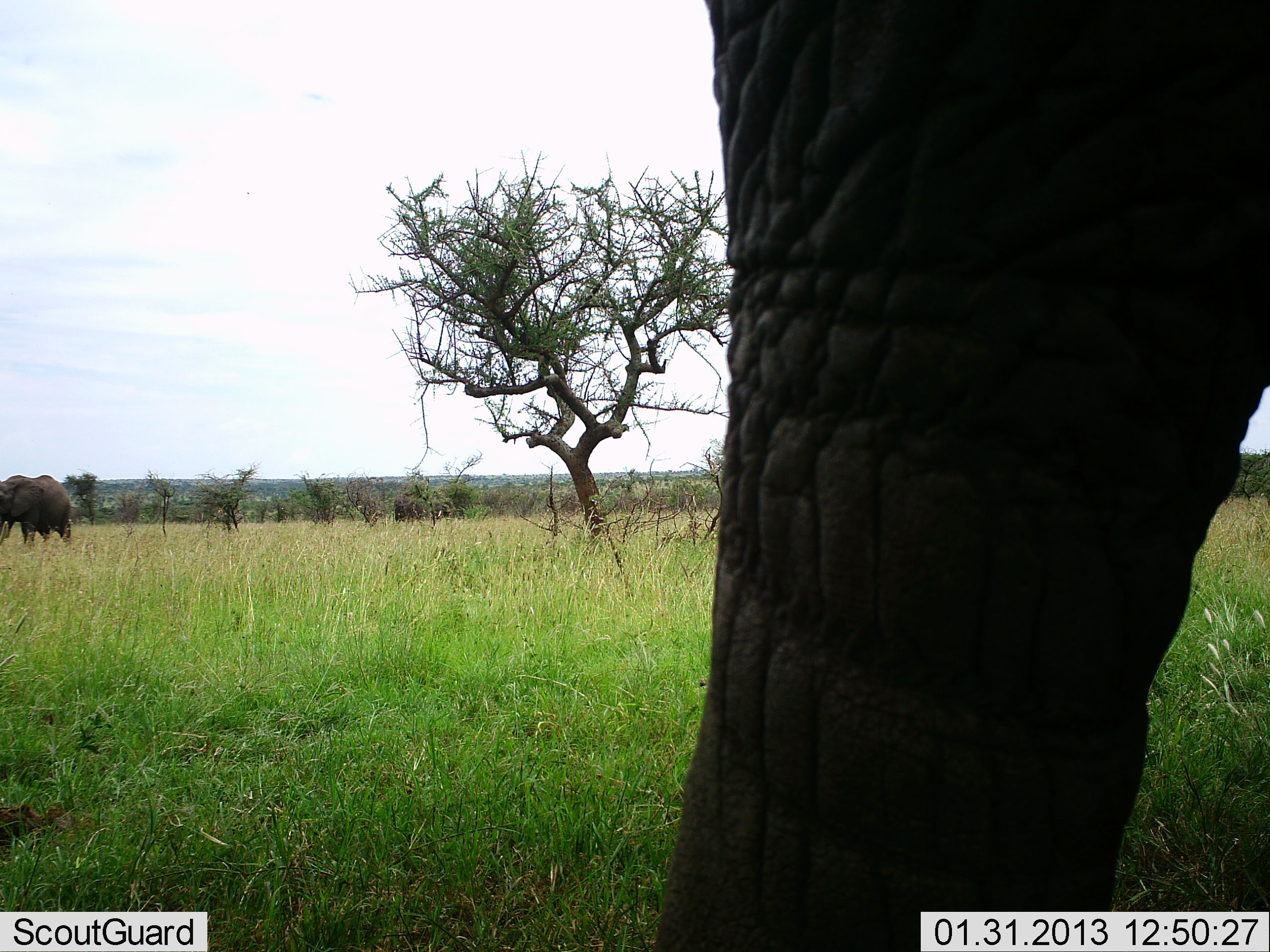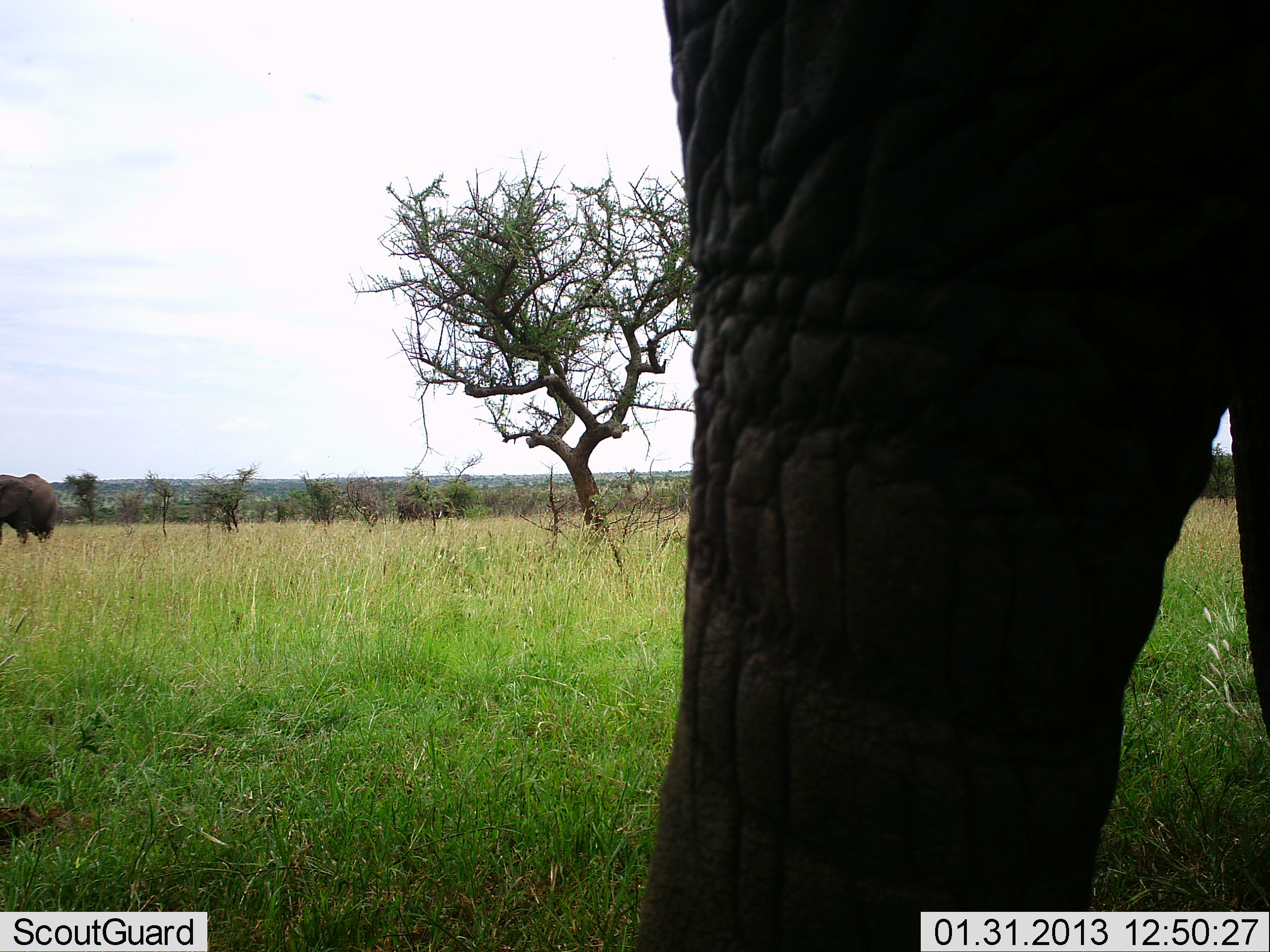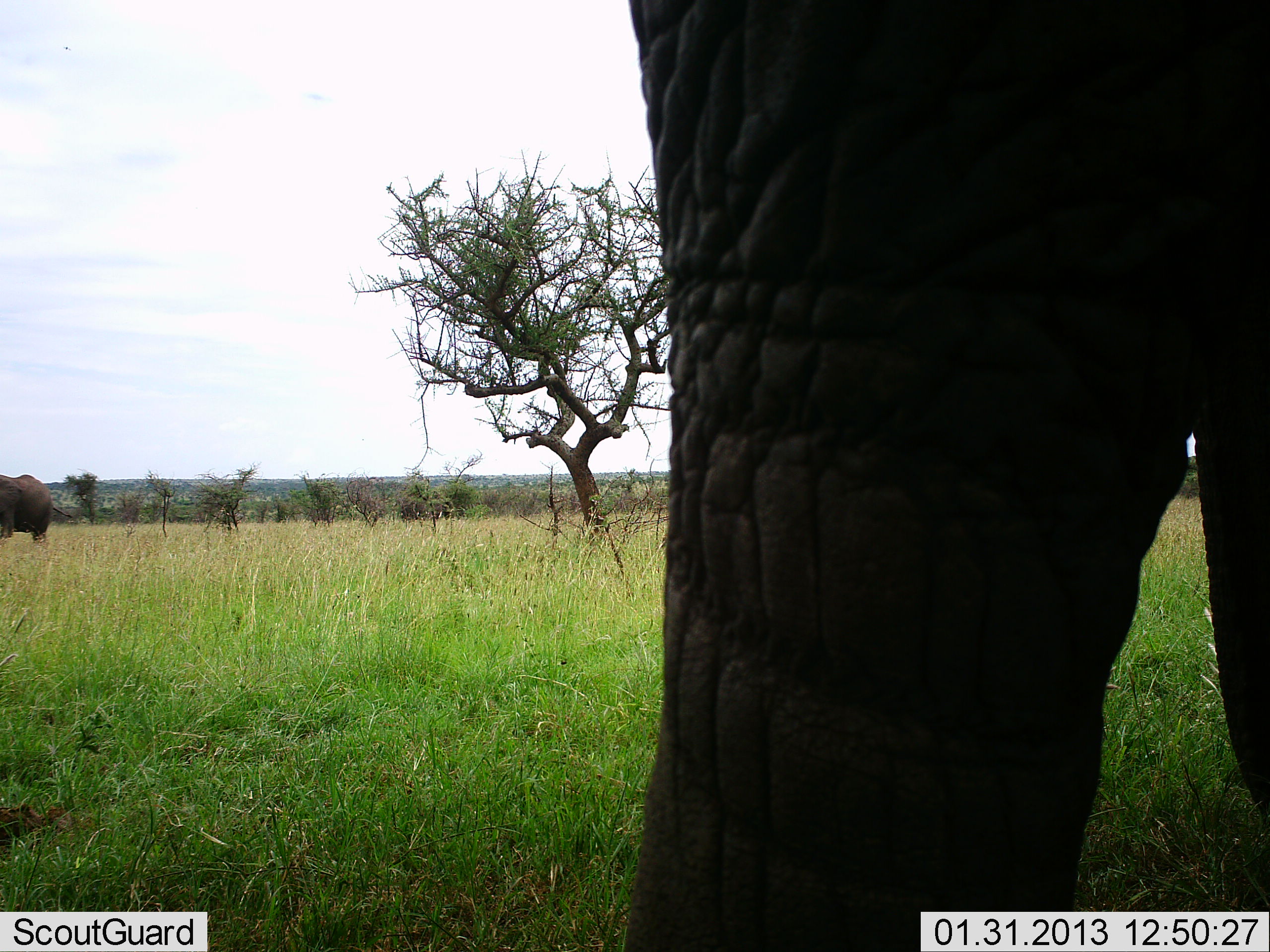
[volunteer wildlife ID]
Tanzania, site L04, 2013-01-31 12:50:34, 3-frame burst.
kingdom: Animalia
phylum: Chordata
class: Mammalia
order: Proboscidea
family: Elephantidae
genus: Loxodonta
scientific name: Loxodonta africana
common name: african bush elephant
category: elephant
Elephant (african bush elephant) (Loxodonta africana), count 2. Behavior (volunteer vote fractions): standing 56%, resting 0%, moving 75%, interacting 0%. Young present (vote fraction): 0%. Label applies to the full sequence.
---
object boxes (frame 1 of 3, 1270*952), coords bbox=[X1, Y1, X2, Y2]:
animal: bbox=[654, 0, 1269, 952]; bbox=[1, 475, 75, 544]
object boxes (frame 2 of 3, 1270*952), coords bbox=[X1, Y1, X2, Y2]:
animal: bbox=[621, 0, 1269, 952]; bbox=[1, 472, 65, 545]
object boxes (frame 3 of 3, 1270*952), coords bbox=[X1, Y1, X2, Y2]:
animal: bbox=[628, 0, 1269, 952]; bbox=[0, 471, 59, 545]